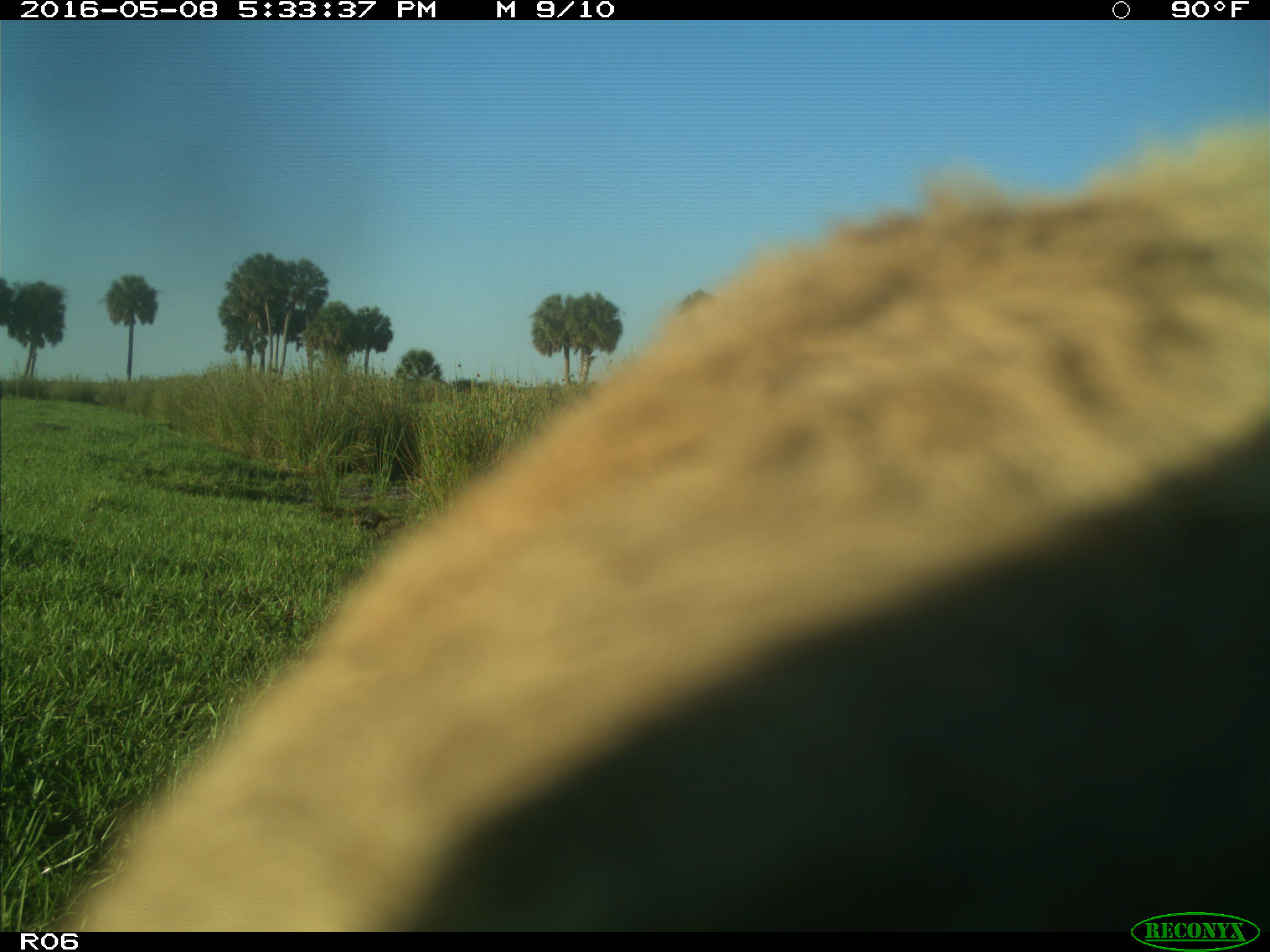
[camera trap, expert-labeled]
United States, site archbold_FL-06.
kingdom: Animalia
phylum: Chordata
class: Mammalia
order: Artiodactyla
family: Bovidae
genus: Bos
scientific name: Bos taurus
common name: domestic cow